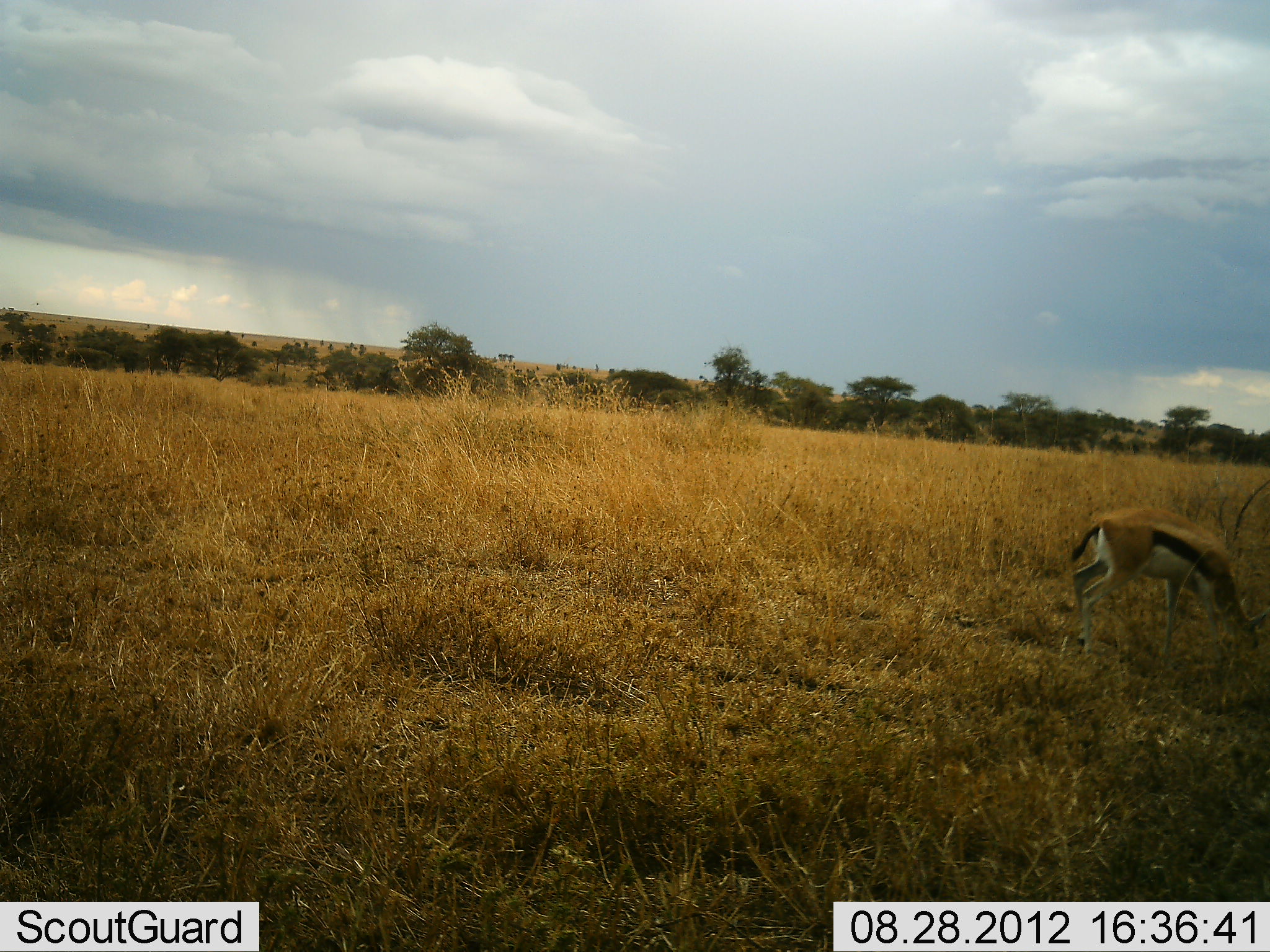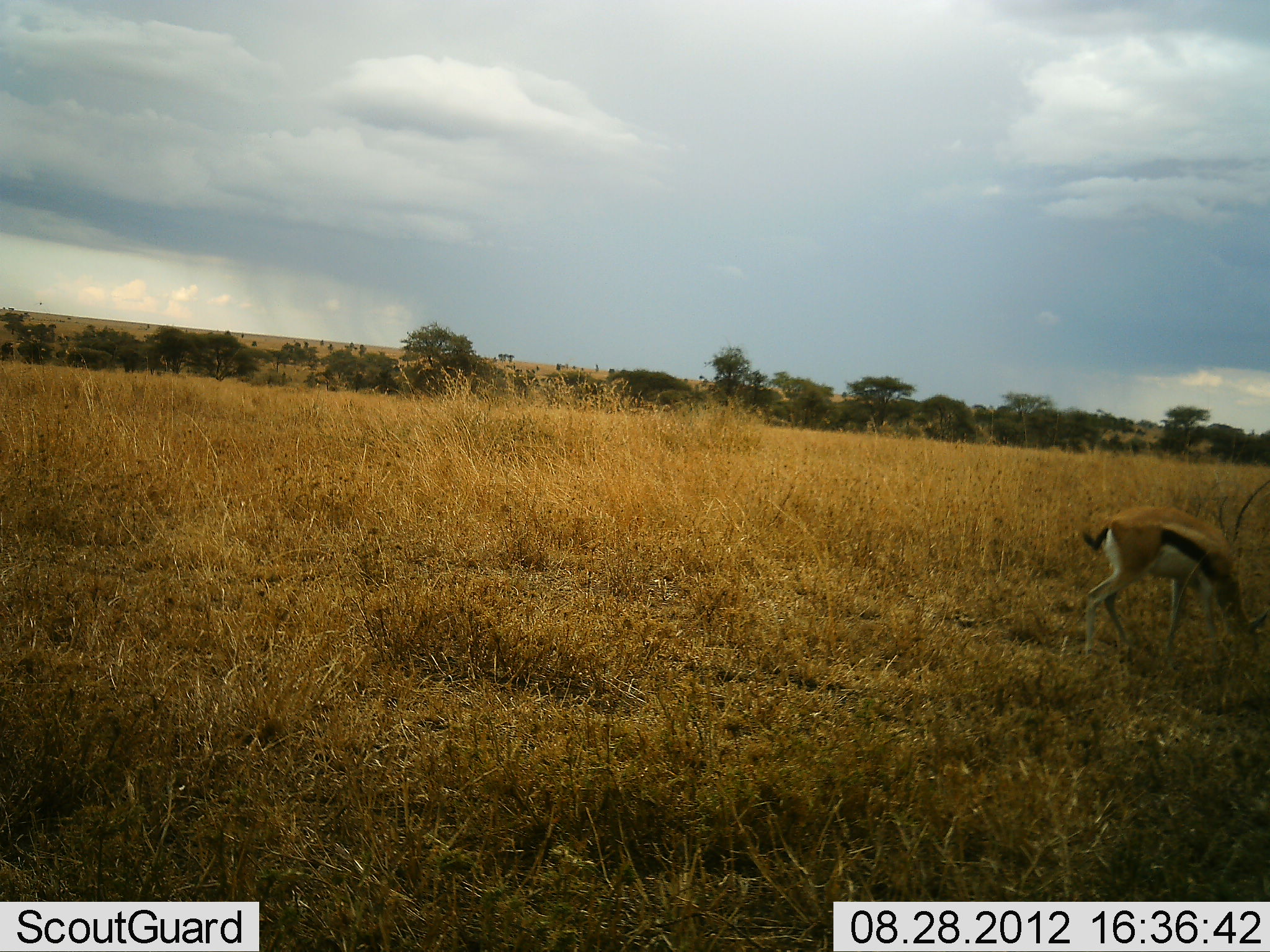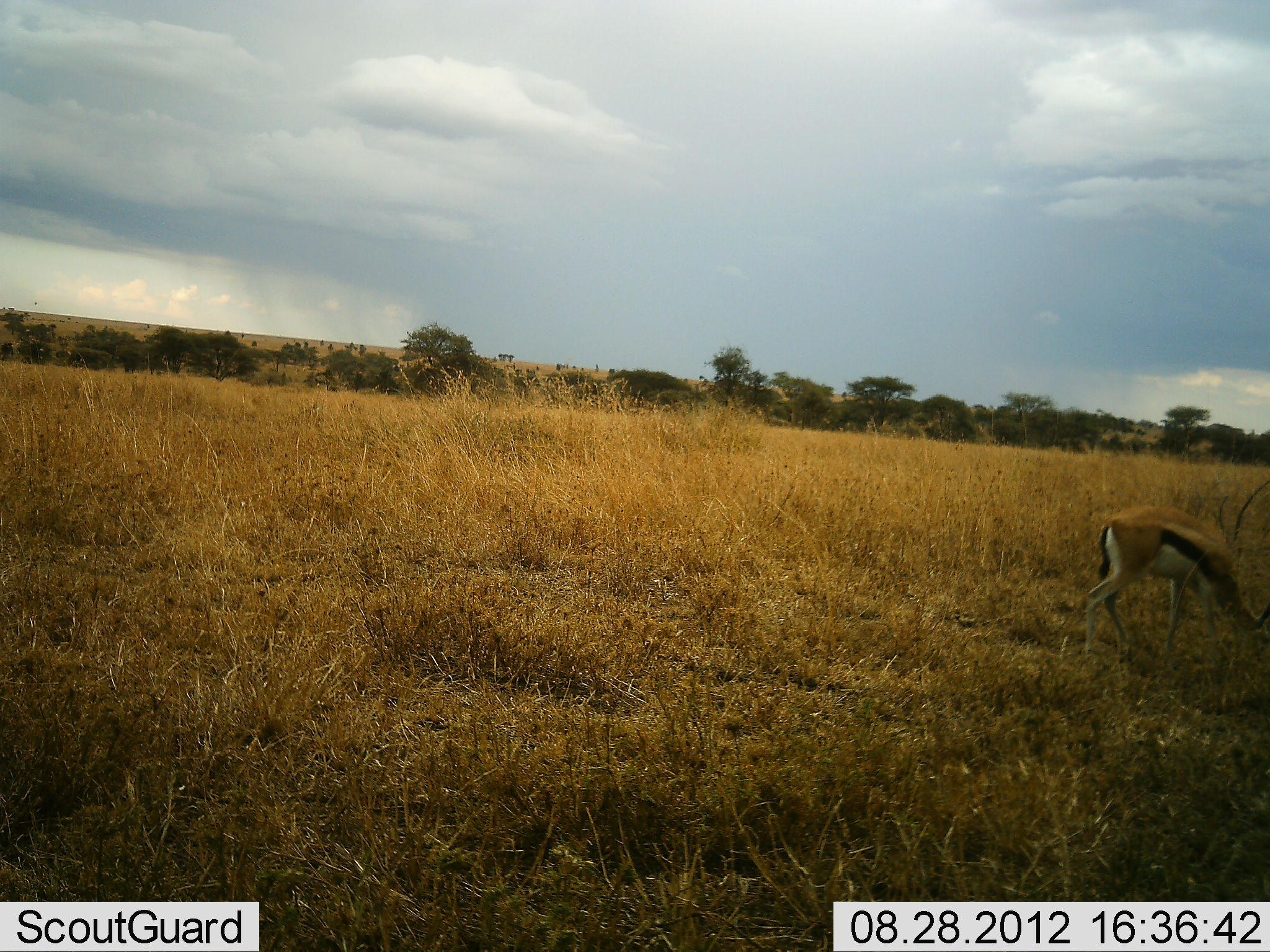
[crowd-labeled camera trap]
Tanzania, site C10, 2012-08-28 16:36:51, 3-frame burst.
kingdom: Animalia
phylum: Chordata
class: Mammalia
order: Artiodactyla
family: Bovidae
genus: Eudorcas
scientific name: Eudorcas thomsonii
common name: thomson's gazelle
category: gazellethomsons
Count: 1.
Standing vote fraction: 20%.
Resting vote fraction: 0%.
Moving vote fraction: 0%.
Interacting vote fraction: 0%.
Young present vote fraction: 0%.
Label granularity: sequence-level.